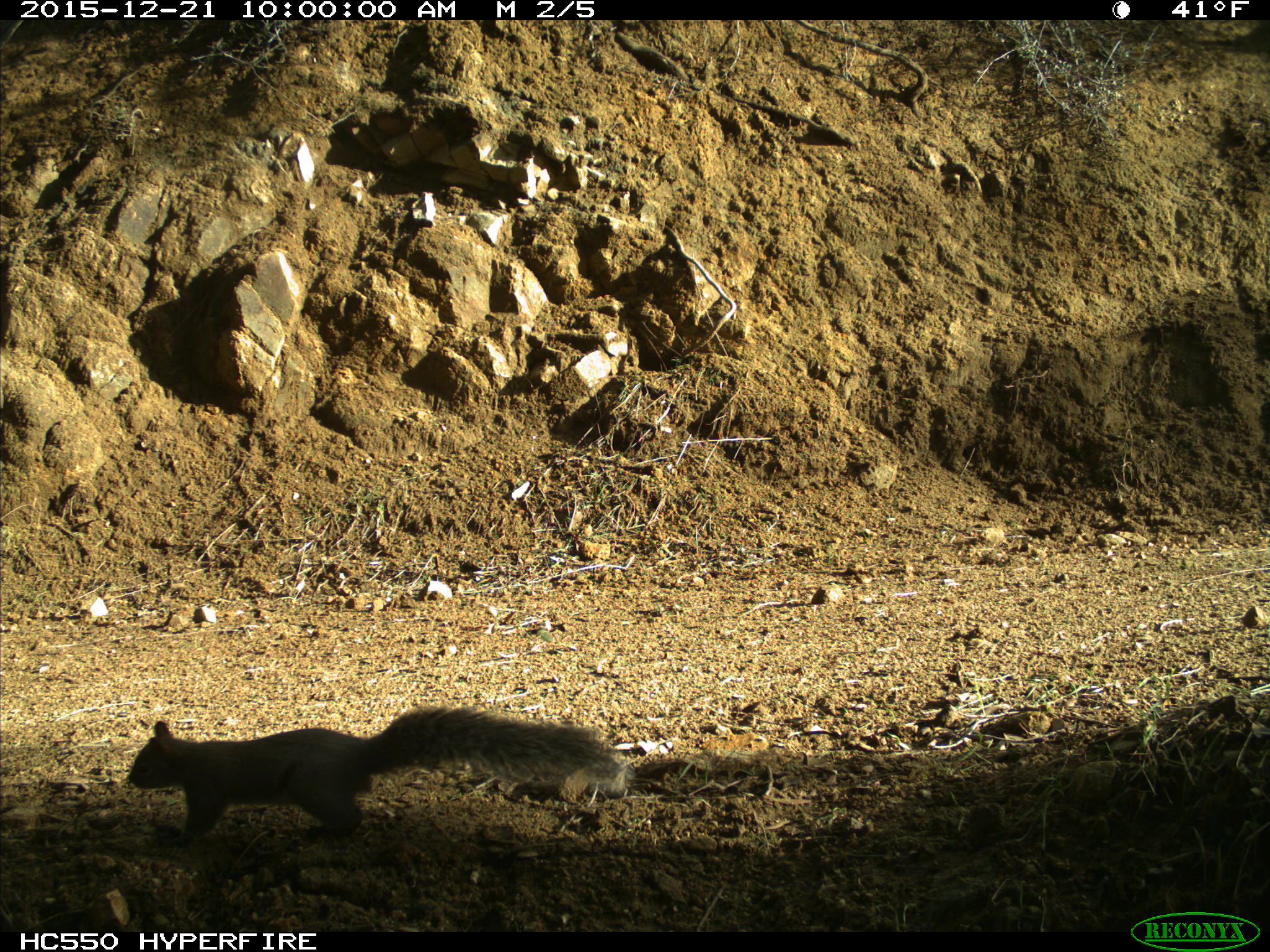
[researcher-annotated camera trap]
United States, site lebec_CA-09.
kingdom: Animalia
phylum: Chordata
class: Mammalia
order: Rodentia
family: Sciuridae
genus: Sciurus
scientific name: Sciurus carolinensis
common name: eastern gray squirrel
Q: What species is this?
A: Sciurus carolinensis (eastern gray squirrel).